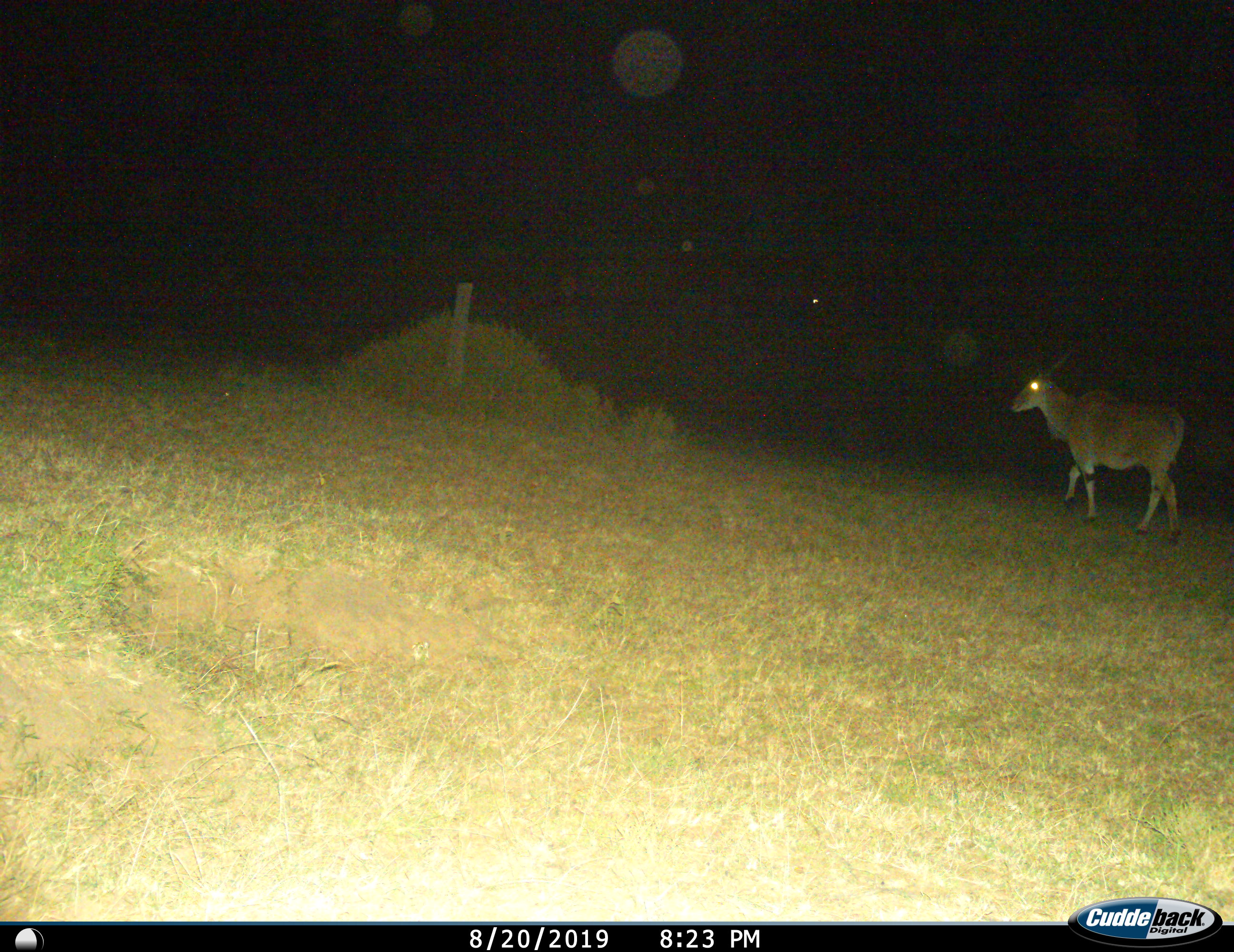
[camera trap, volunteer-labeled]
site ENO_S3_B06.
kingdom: Animalia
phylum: Chordata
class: Mammalia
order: Artiodactyla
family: Bovidae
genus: Tragelaphus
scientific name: Tragelaphus oryx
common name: eland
Eland (Tragelaphus oryx), count 1. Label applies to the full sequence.